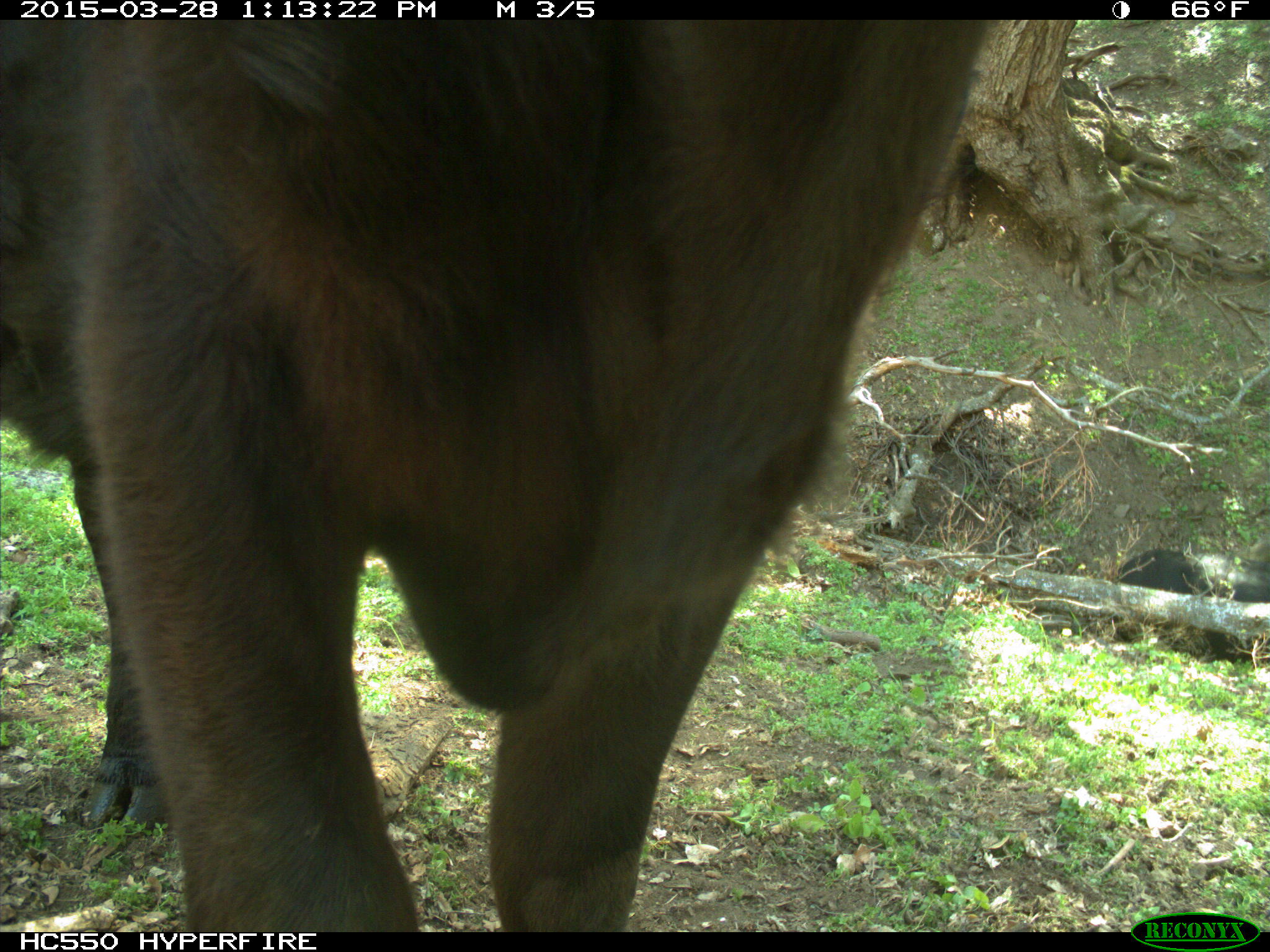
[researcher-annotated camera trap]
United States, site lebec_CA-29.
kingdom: Animalia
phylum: Chordata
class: Mammalia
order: Artiodactyla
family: Bovidae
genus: Bos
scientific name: Bos taurus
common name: domestic cow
Bos taurus (domestic cow).